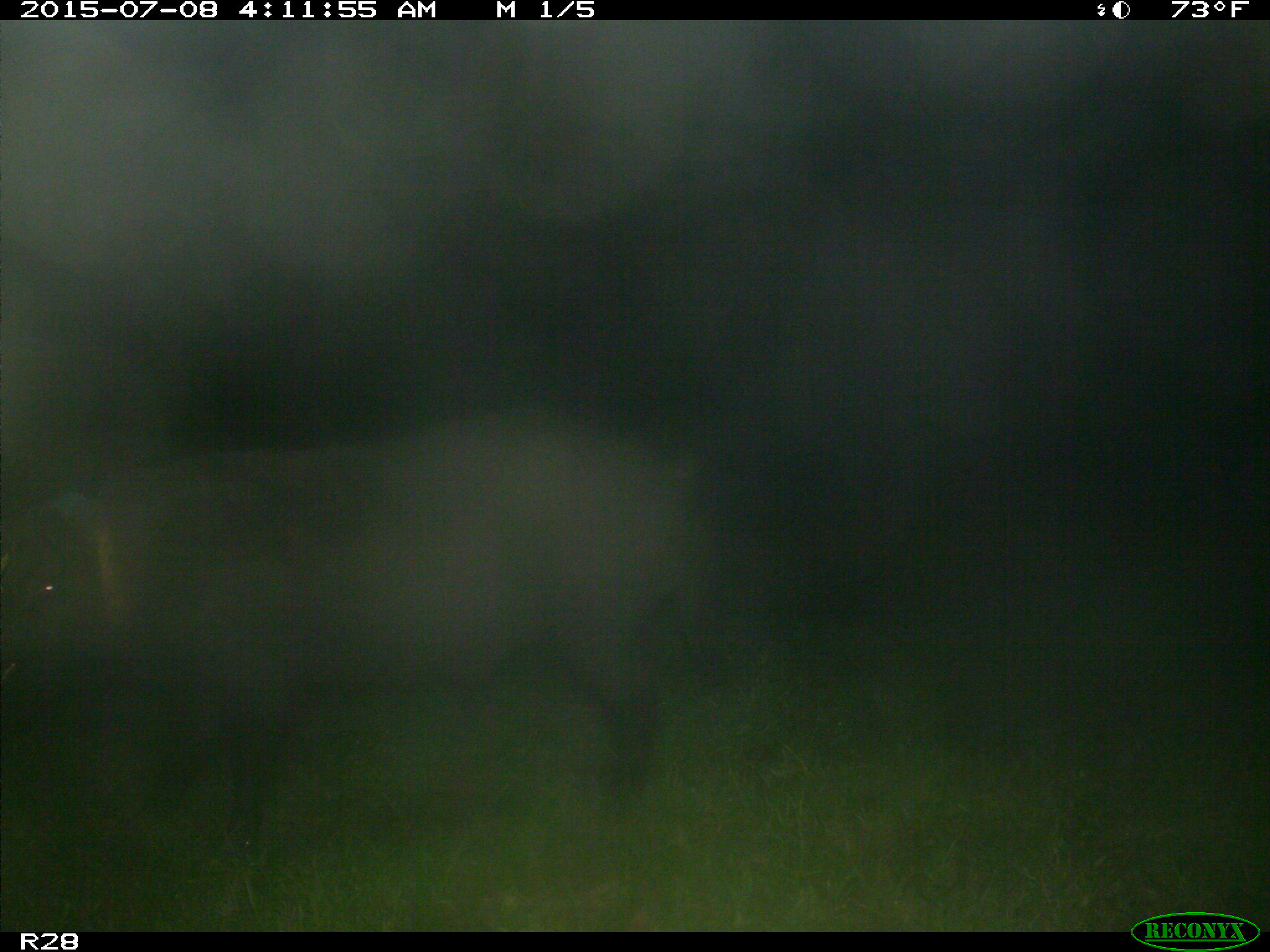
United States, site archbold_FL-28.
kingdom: Animalia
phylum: Chordata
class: Mammalia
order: Artiodactyla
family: Suidae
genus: Sus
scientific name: Sus scrofa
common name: wild boar